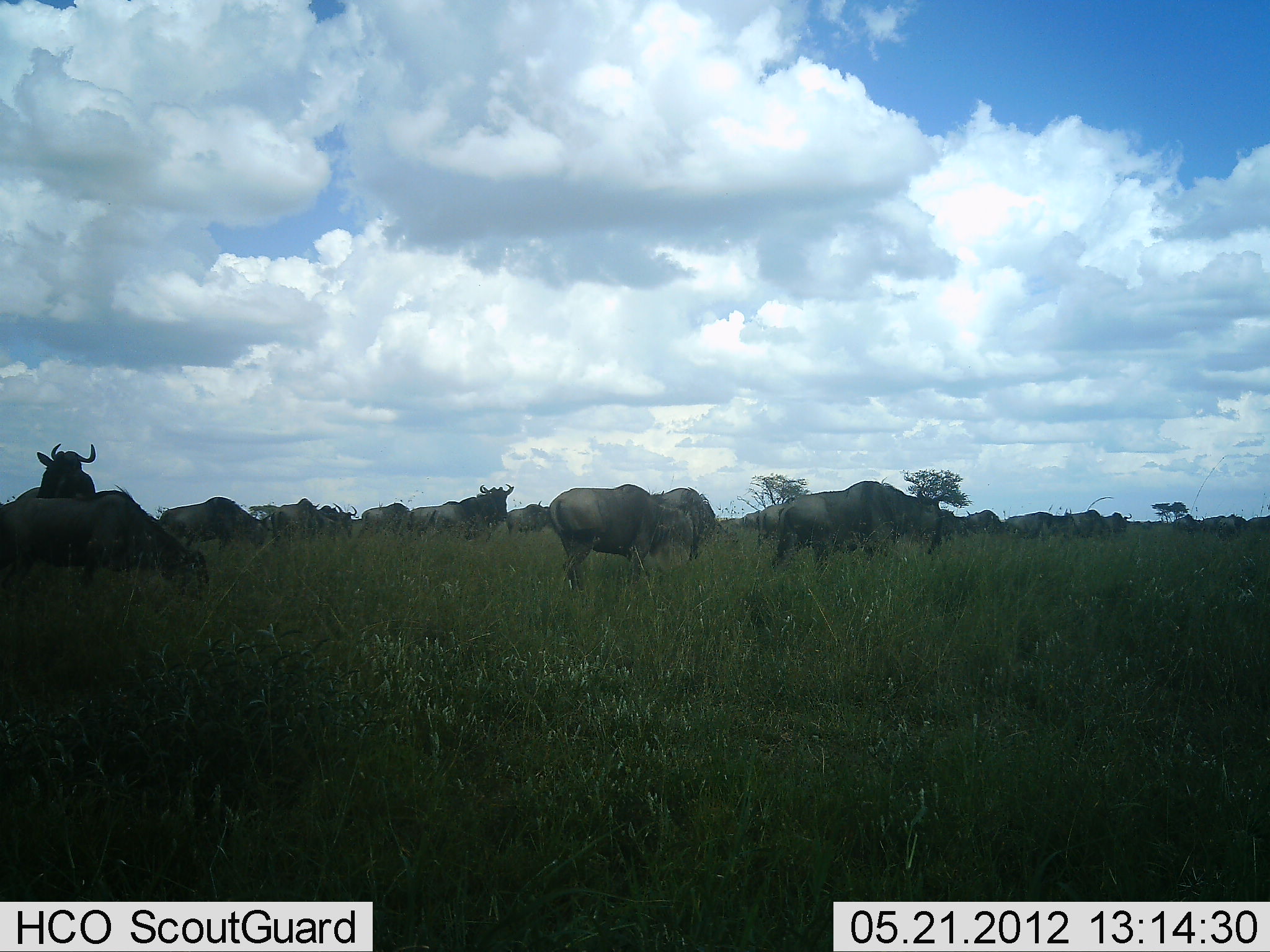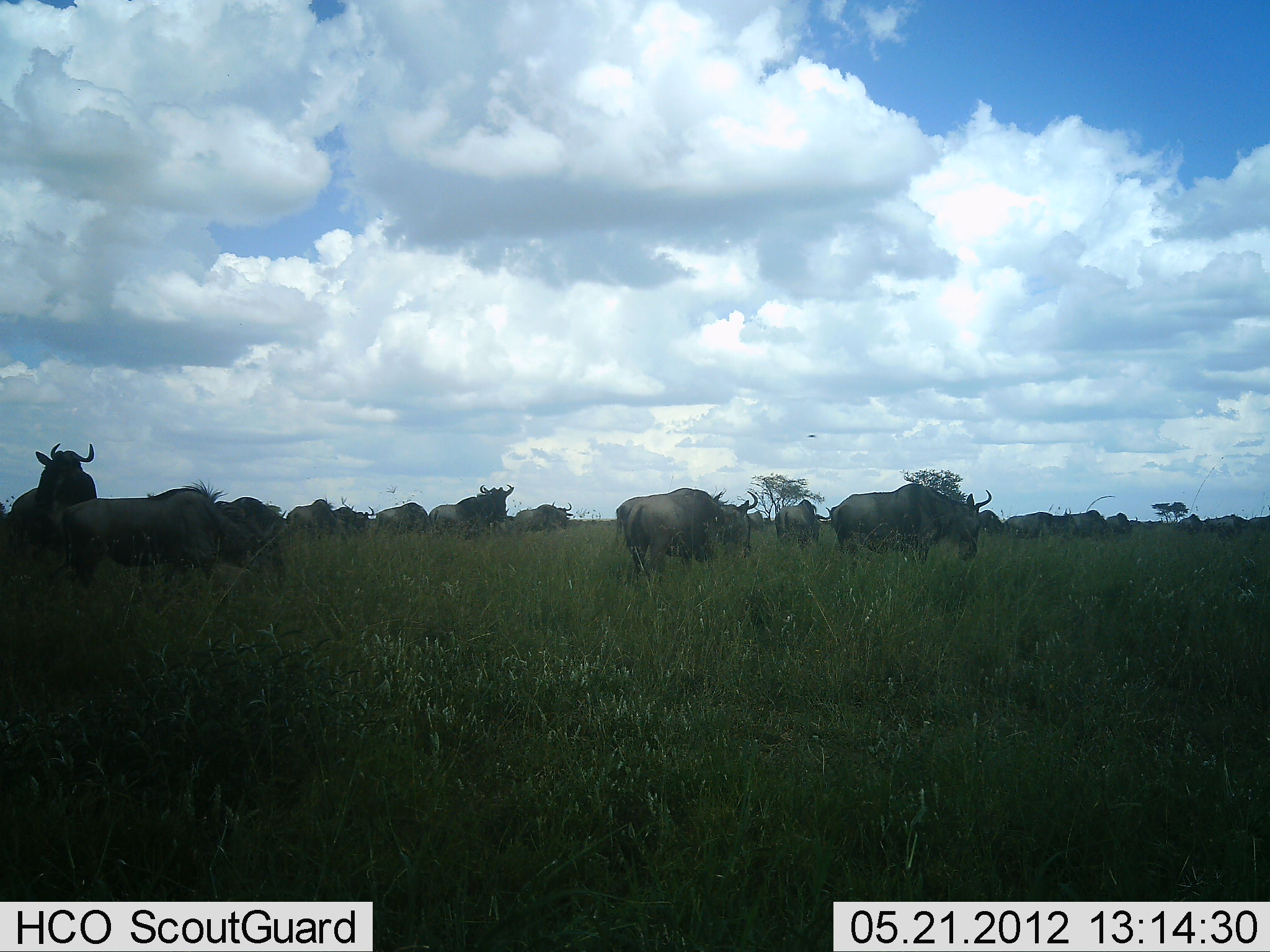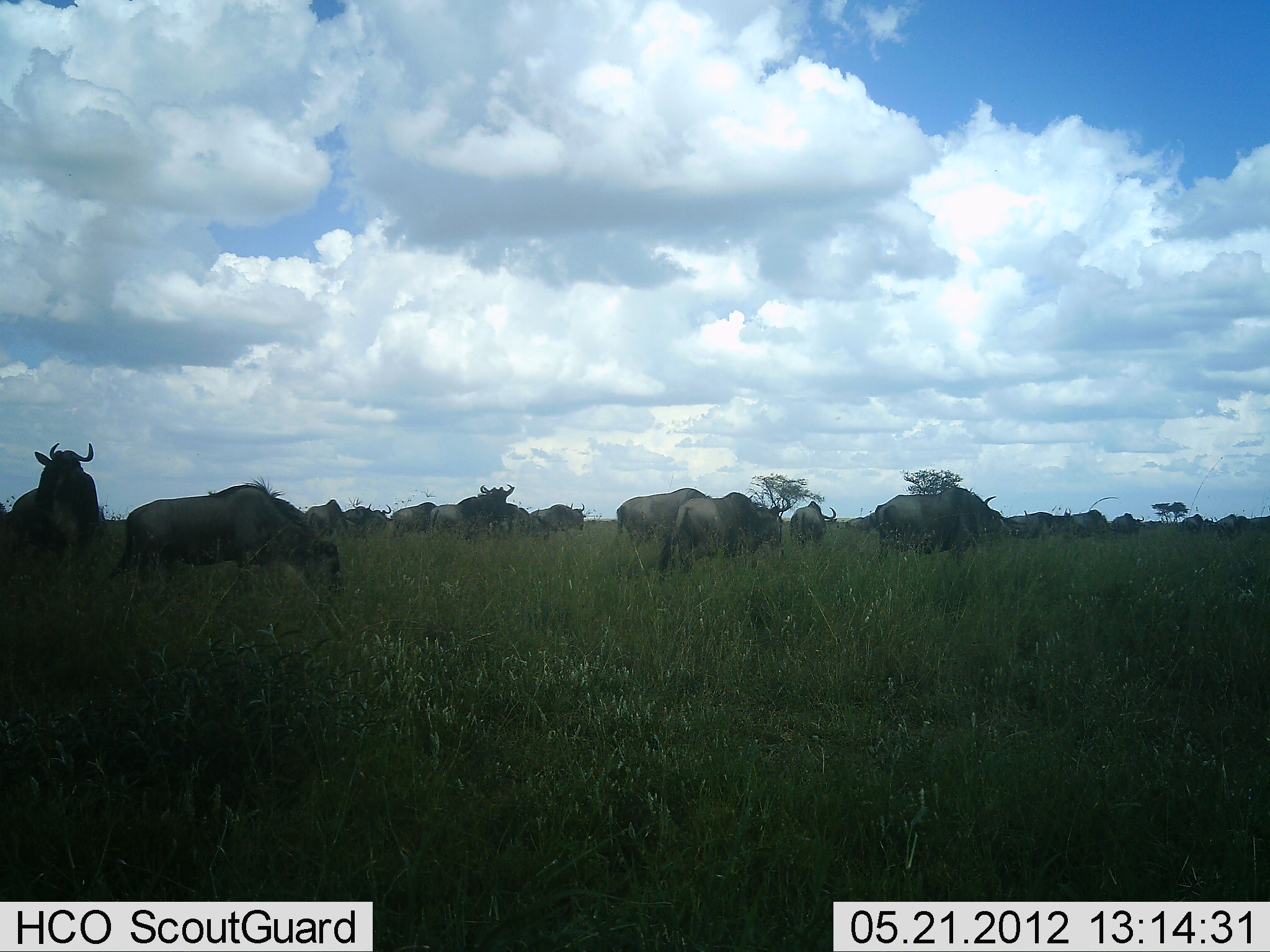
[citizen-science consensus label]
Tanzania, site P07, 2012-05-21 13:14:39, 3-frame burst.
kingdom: Animalia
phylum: Chordata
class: Mammalia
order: Artiodactyla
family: Bovidae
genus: Connochaetes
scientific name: Connochaetes taurinus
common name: blue wildebeest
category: wildebeest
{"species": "wildebeest (blue wildebeest) (Connochaetes taurinus)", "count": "11-50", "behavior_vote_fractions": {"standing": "27%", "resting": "0%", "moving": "87%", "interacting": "7%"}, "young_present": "0%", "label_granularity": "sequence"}